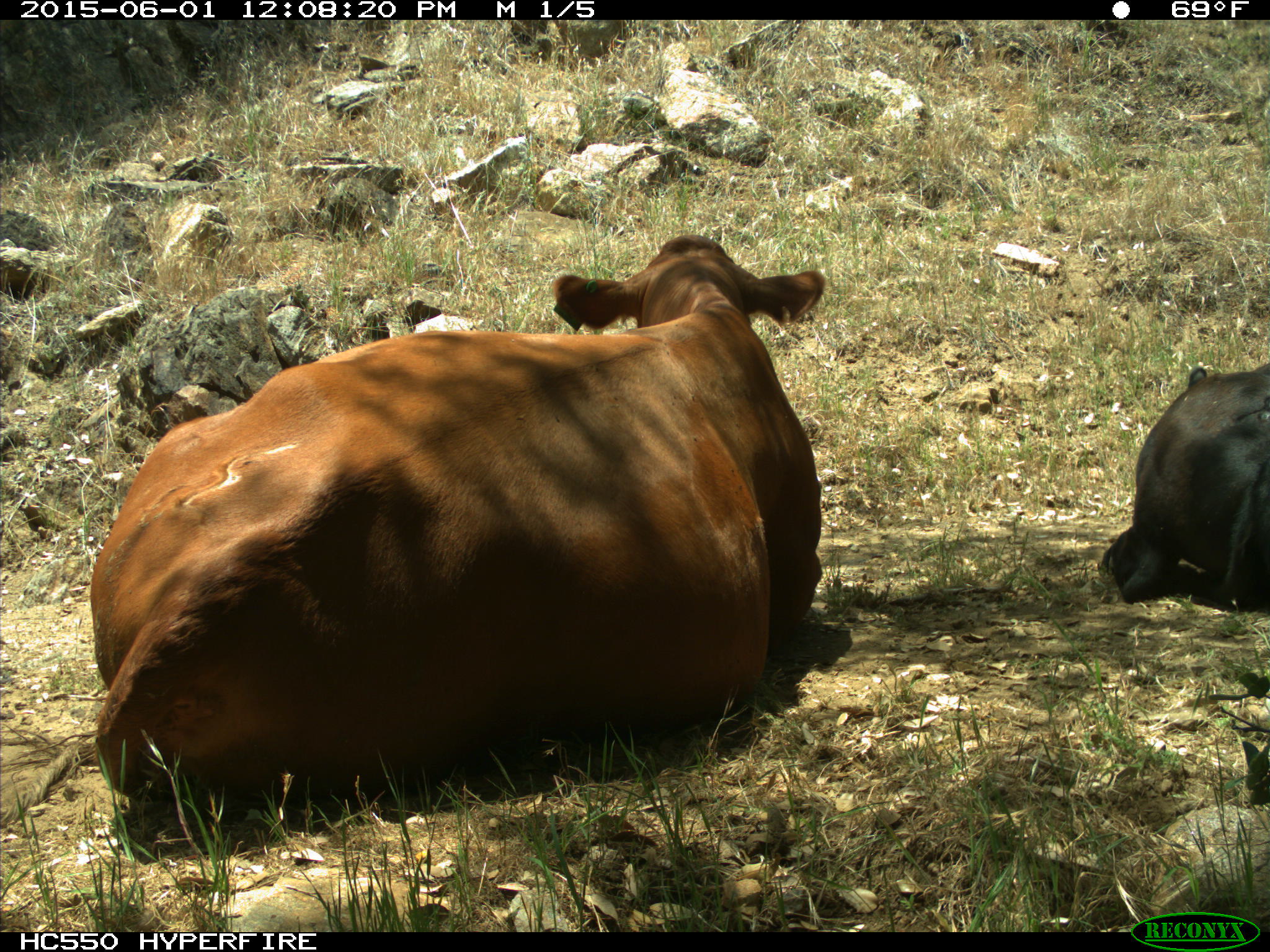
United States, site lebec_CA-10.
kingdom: Animalia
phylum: Chordata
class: Mammalia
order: Artiodactyla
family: Bovidae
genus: Bos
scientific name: Bos taurus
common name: domestic cow